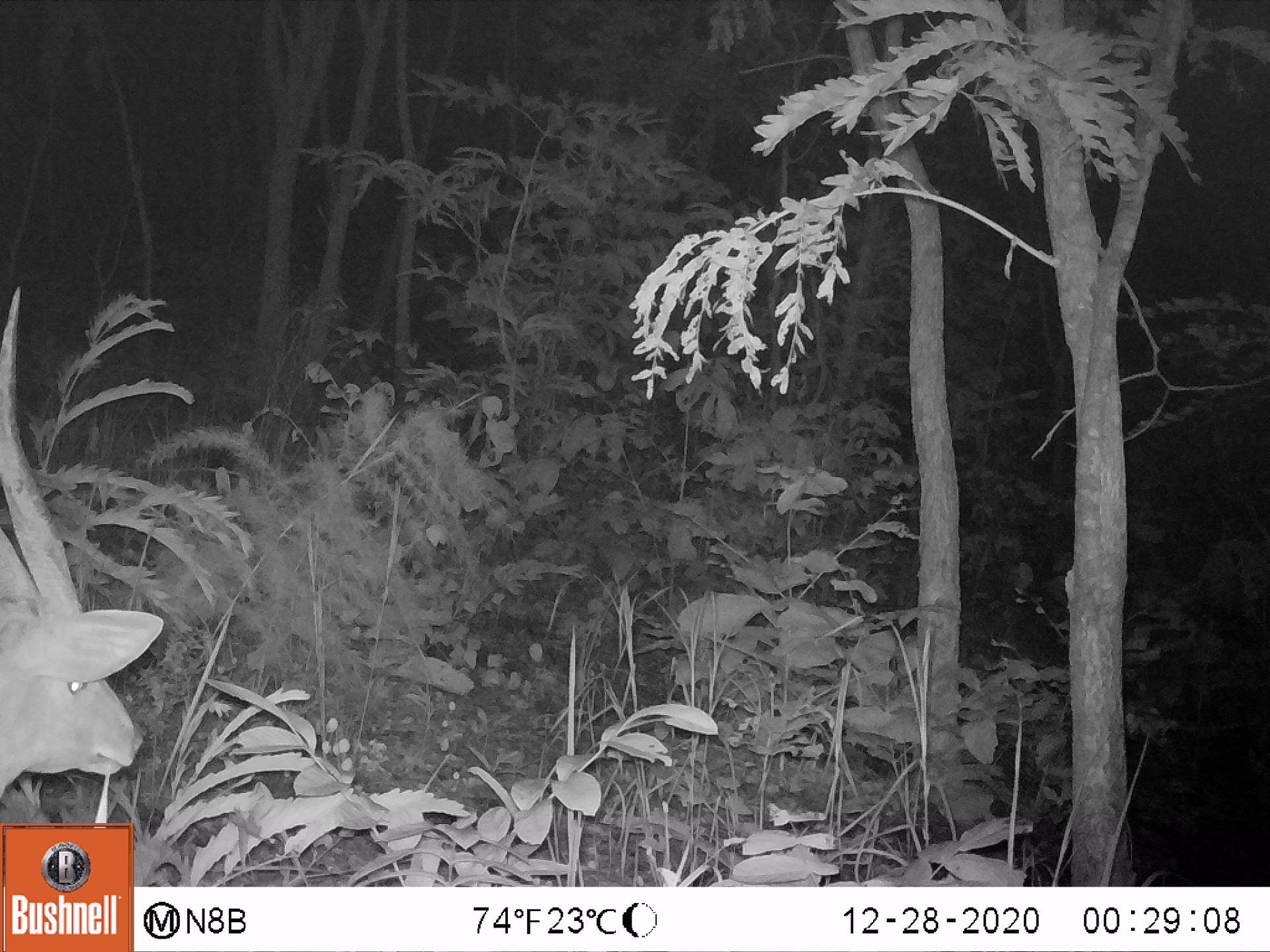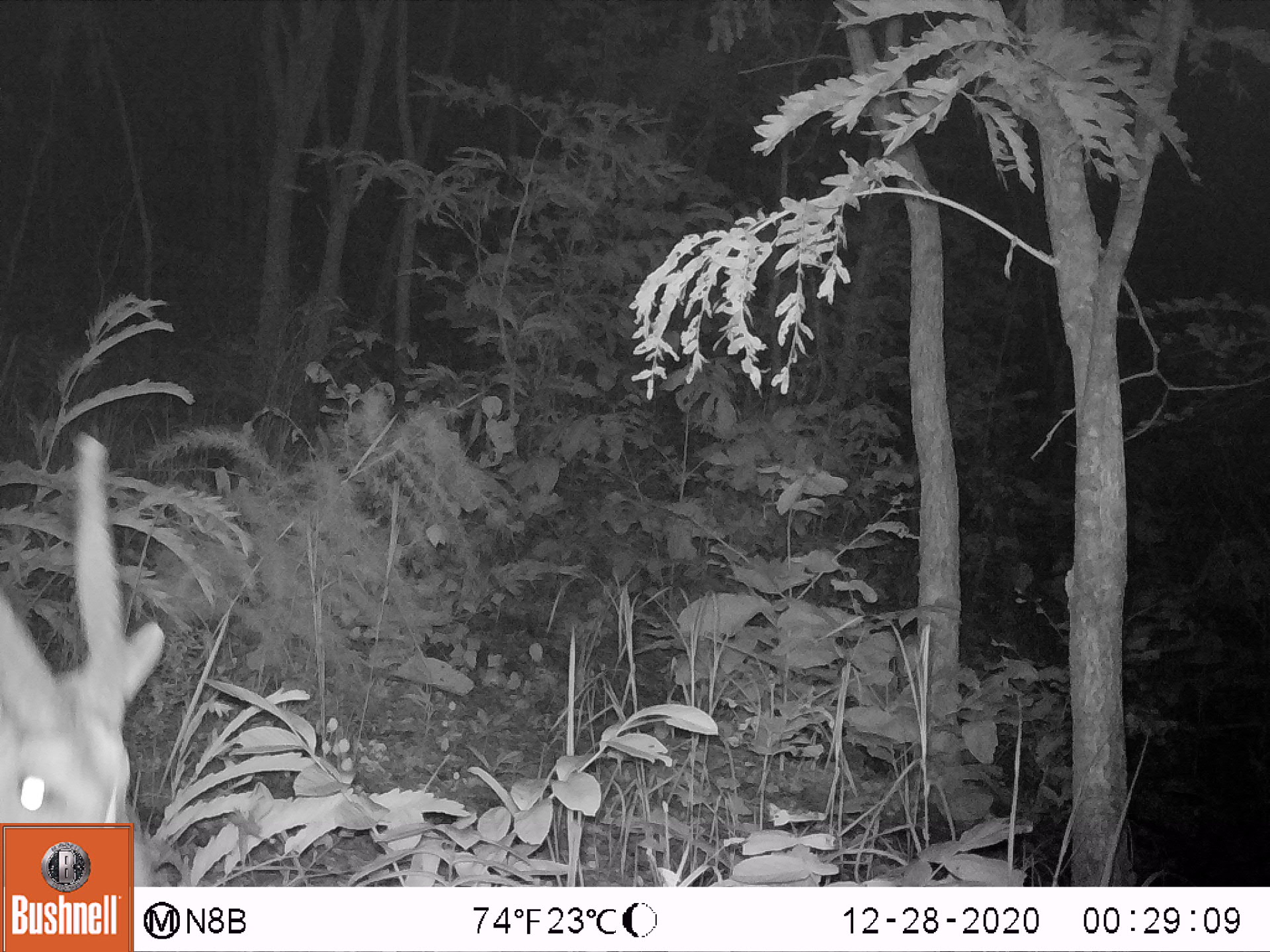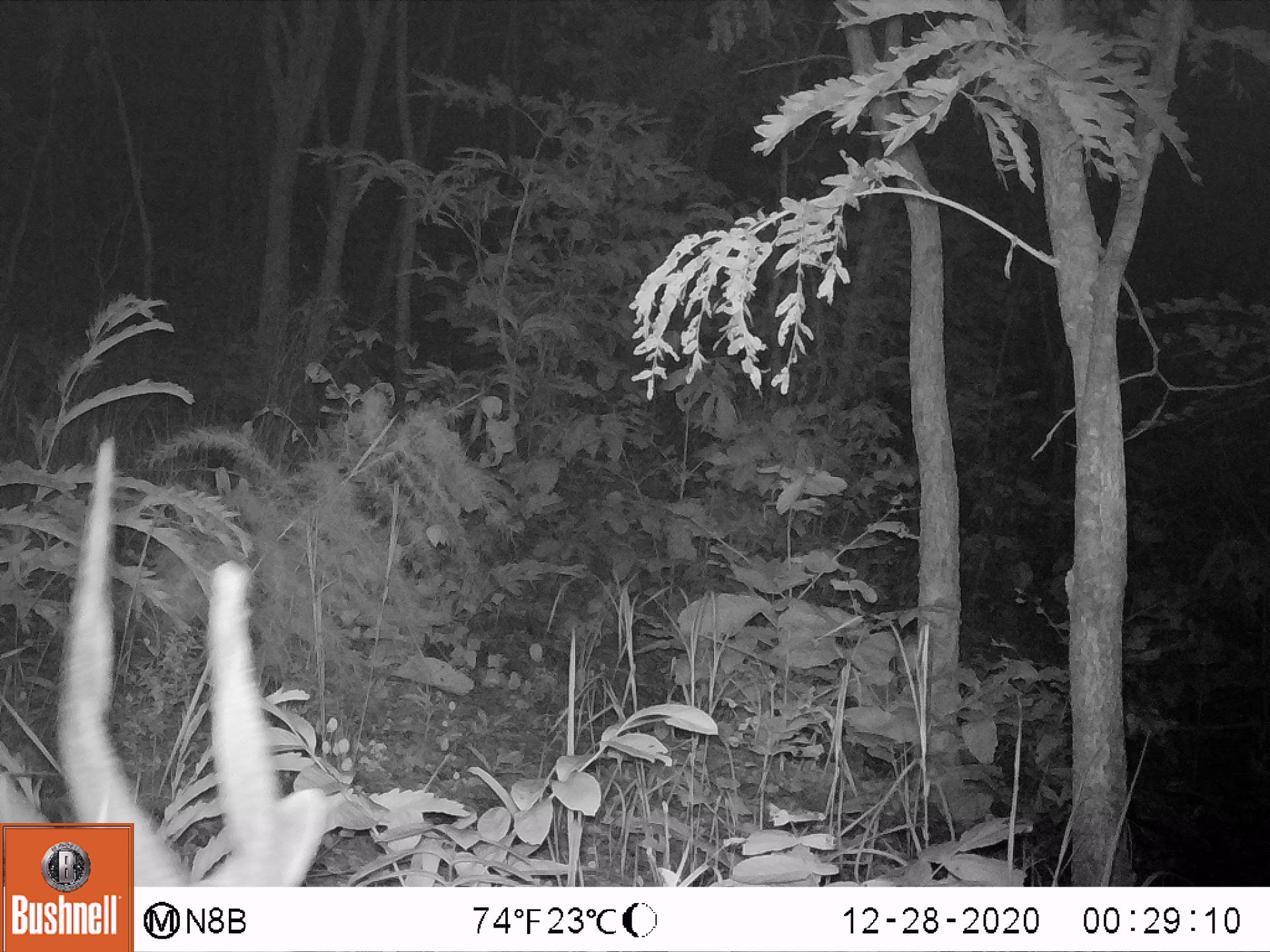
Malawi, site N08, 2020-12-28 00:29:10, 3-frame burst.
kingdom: Animalia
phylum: Chordata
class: Mammalia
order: Artiodactyla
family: Bovidae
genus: Tragelaphus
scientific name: Tragelaphus sylvaticus sylvaticus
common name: cape bushbuck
Cape bushbuck (Tragelaphus sylvaticus sylvaticus), count 1.